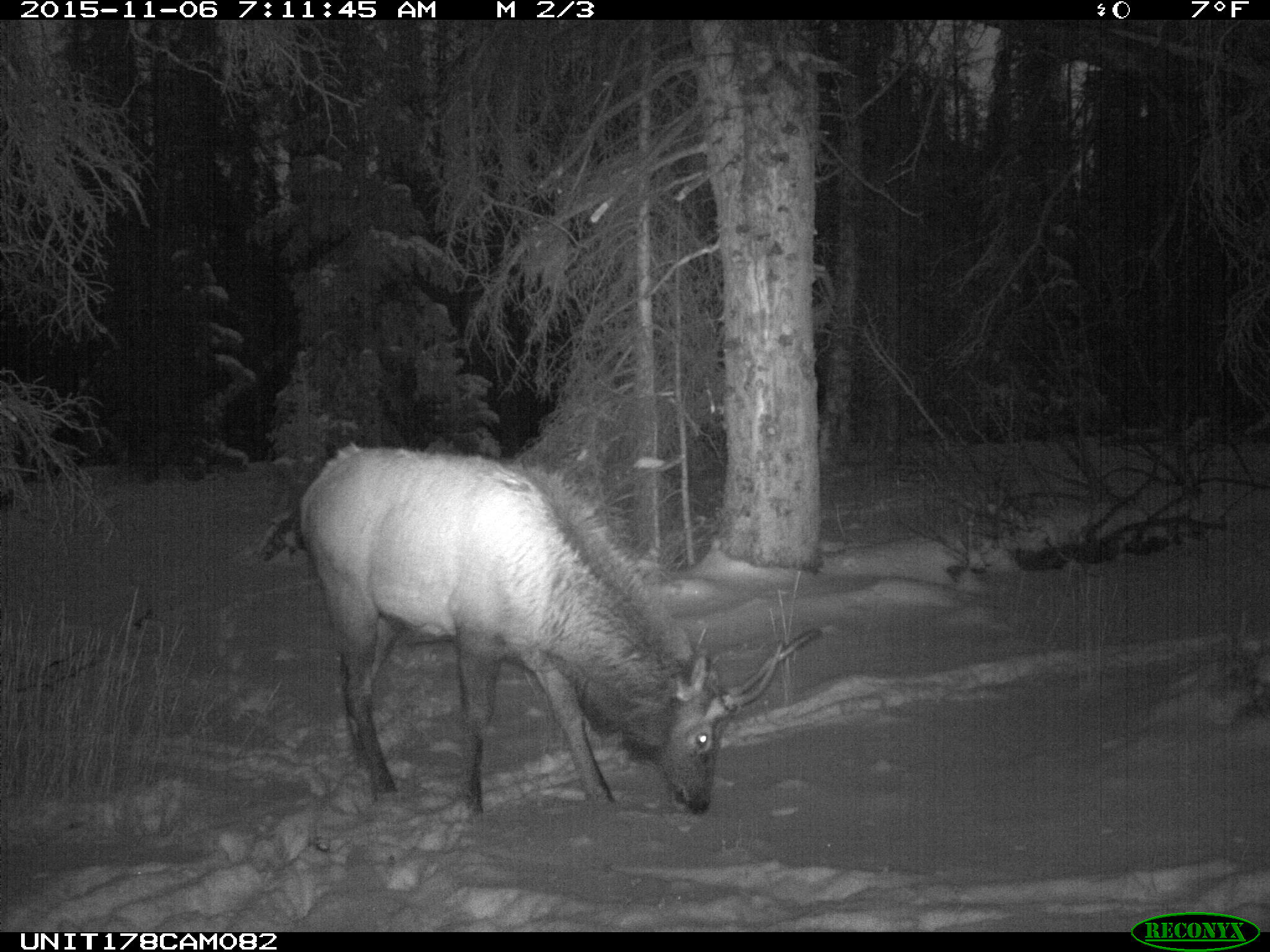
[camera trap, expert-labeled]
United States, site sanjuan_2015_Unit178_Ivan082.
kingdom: Animalia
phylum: Chordata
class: Mammalia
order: Artiodactyla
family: Cervidae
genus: Cervus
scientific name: Cervus elaphus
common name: red deer